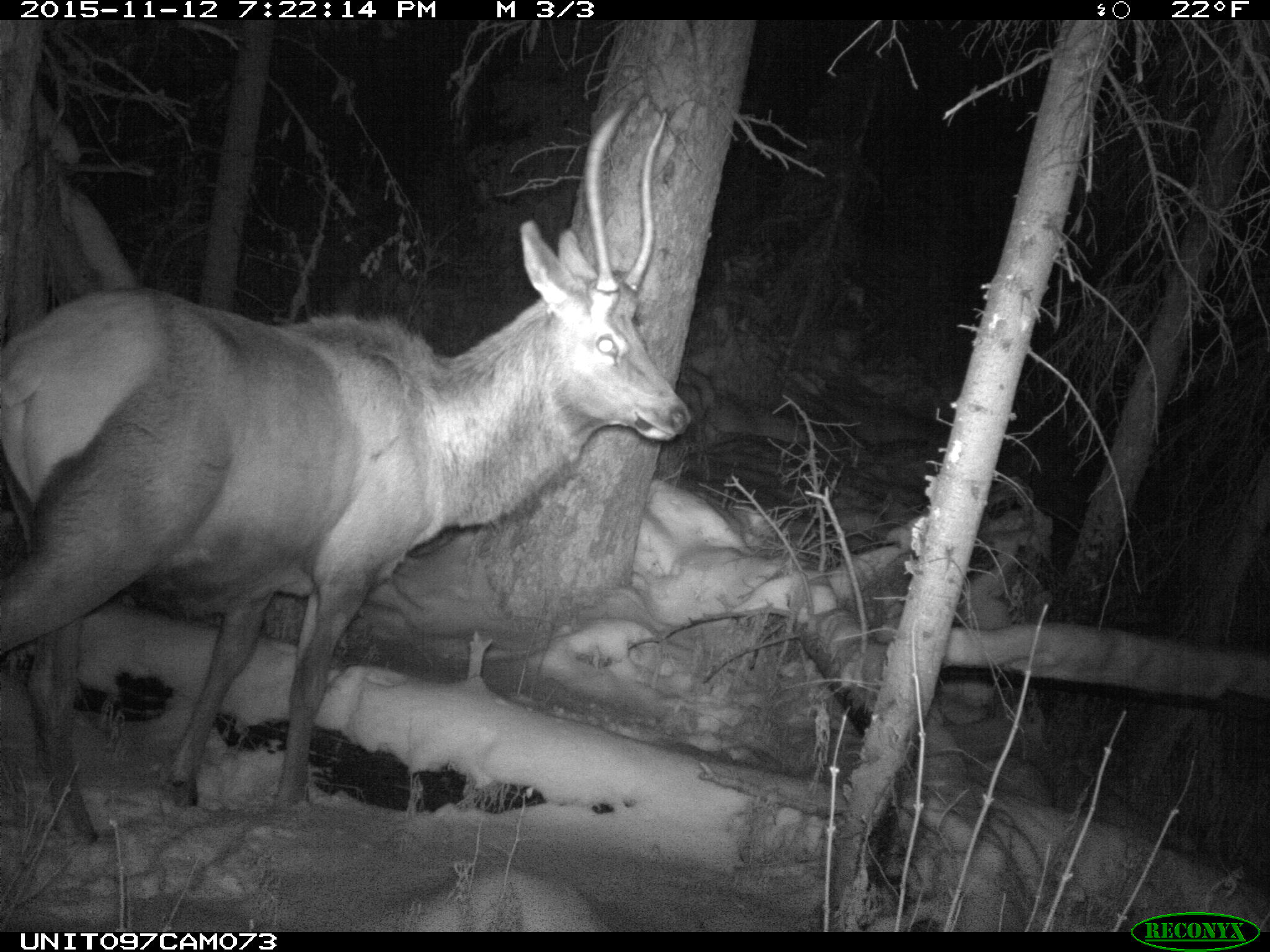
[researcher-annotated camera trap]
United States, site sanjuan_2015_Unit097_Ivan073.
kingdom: Animalia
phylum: Chordata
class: Mammalia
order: Artiodactyla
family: Cervidae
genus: Cervus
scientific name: Cervus elaphus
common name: red deer